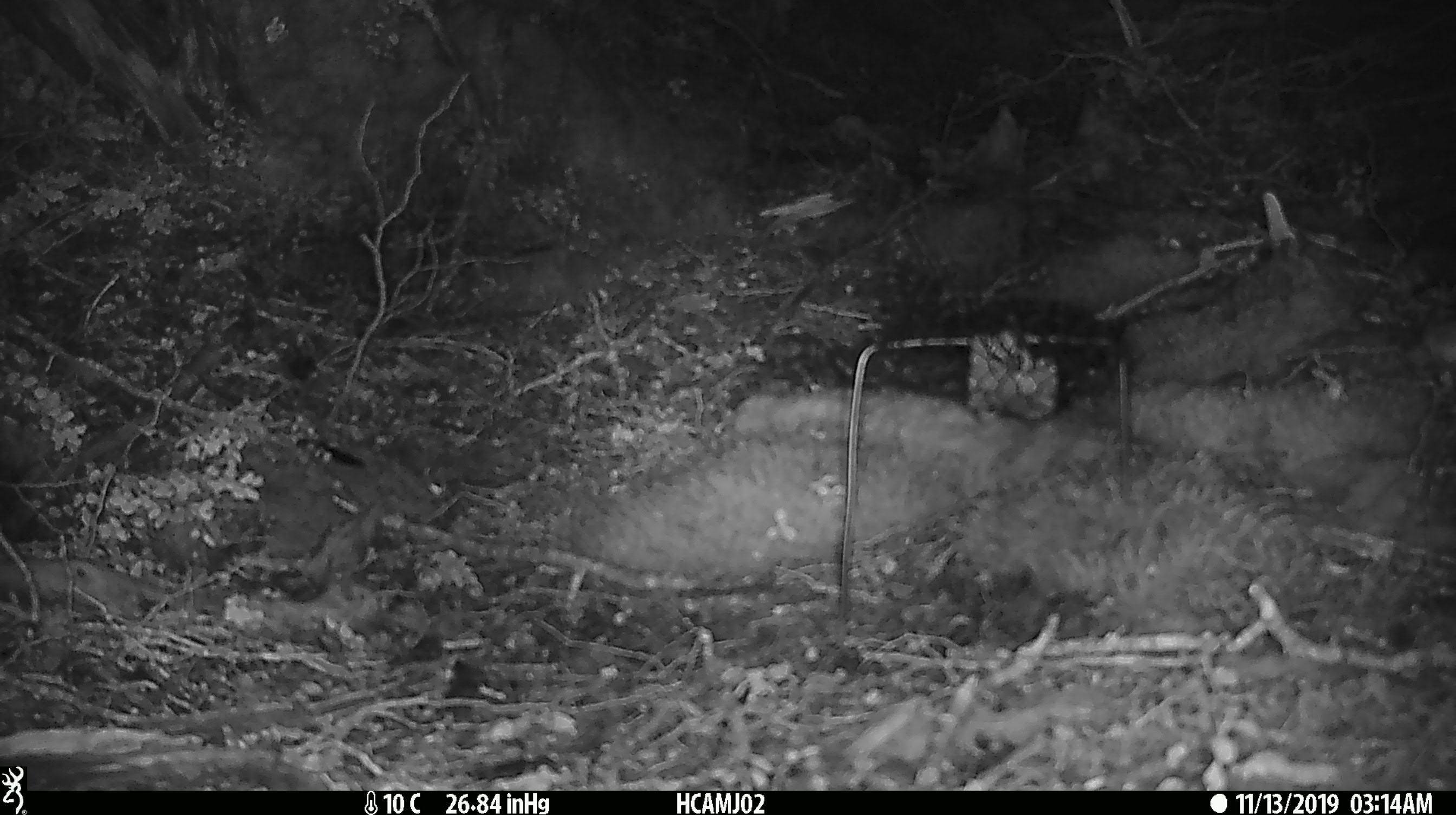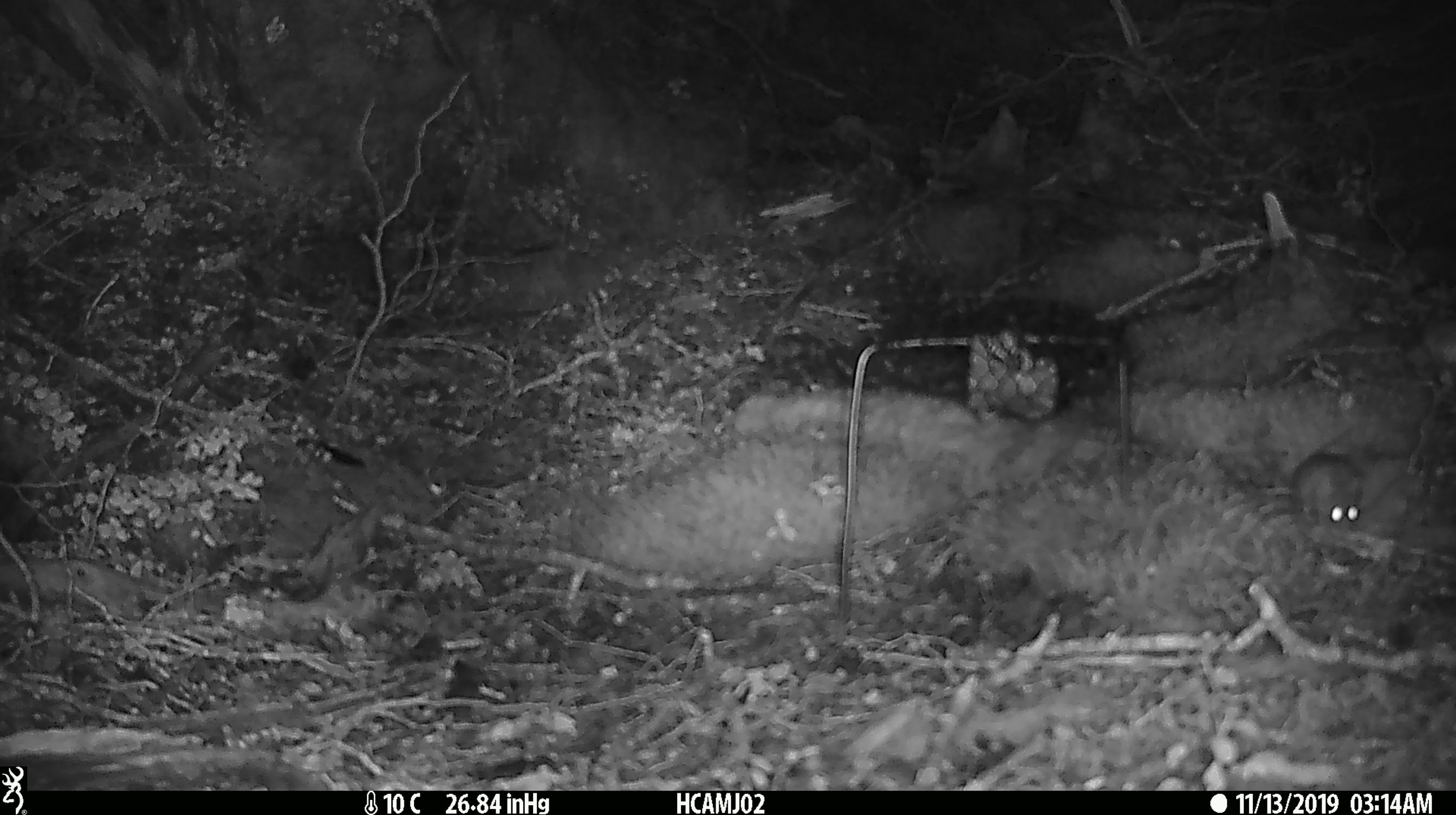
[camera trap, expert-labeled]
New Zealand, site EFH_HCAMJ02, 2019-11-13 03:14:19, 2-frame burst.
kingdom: Animalia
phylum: Chordata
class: Mammalia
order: Rodentia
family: Muridae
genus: Mus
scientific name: Mus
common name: mouse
Mouse (Mus).